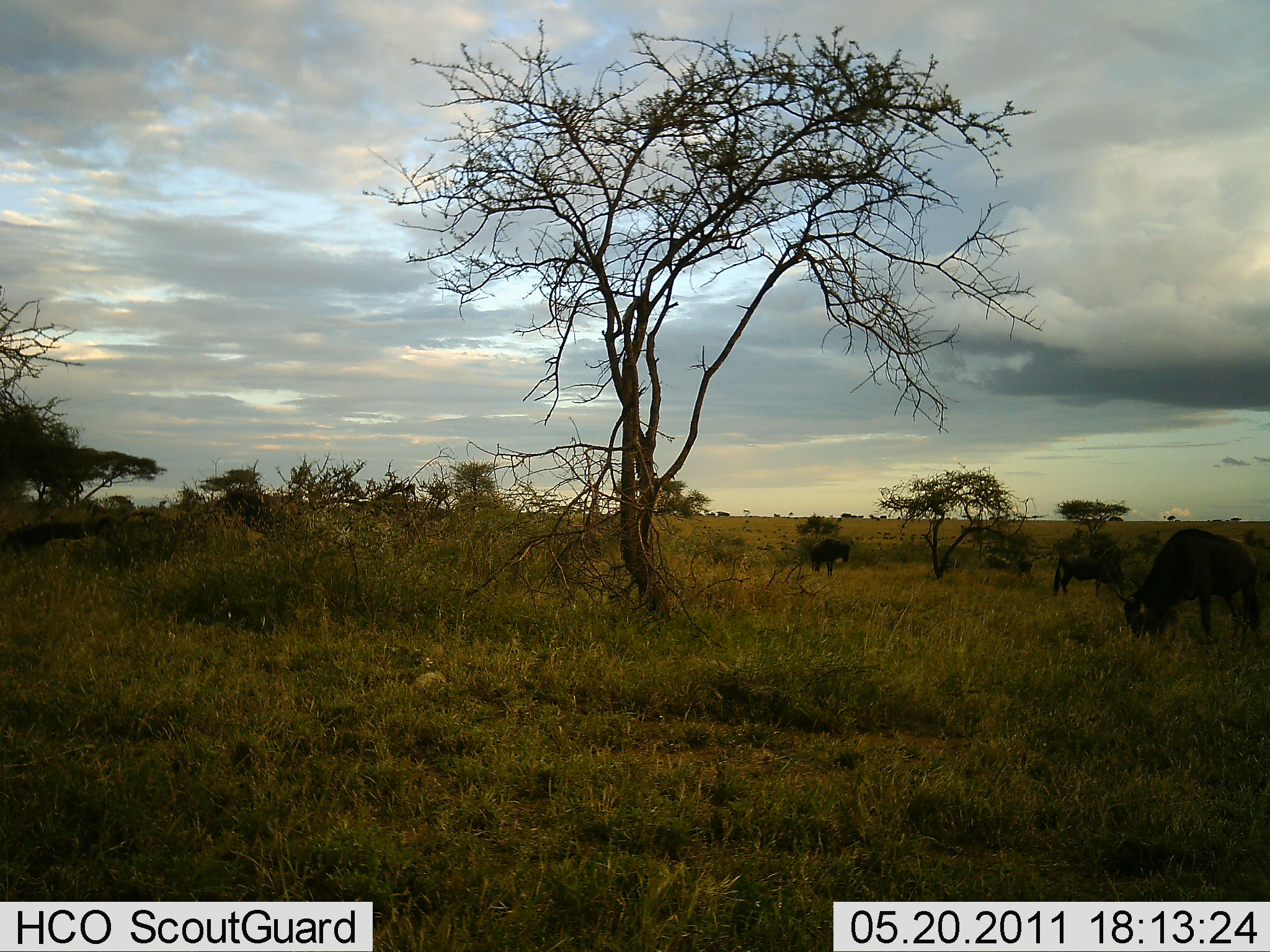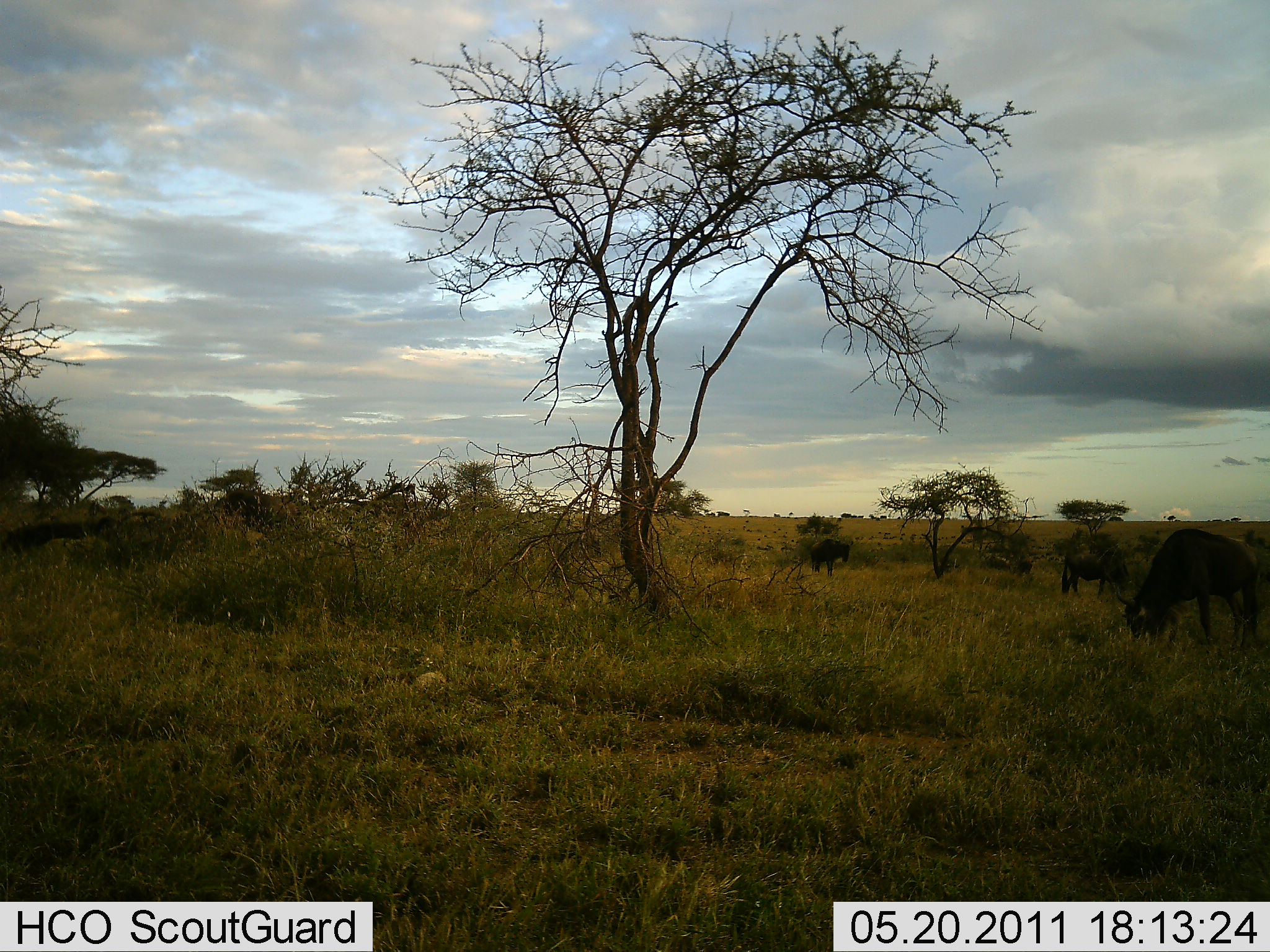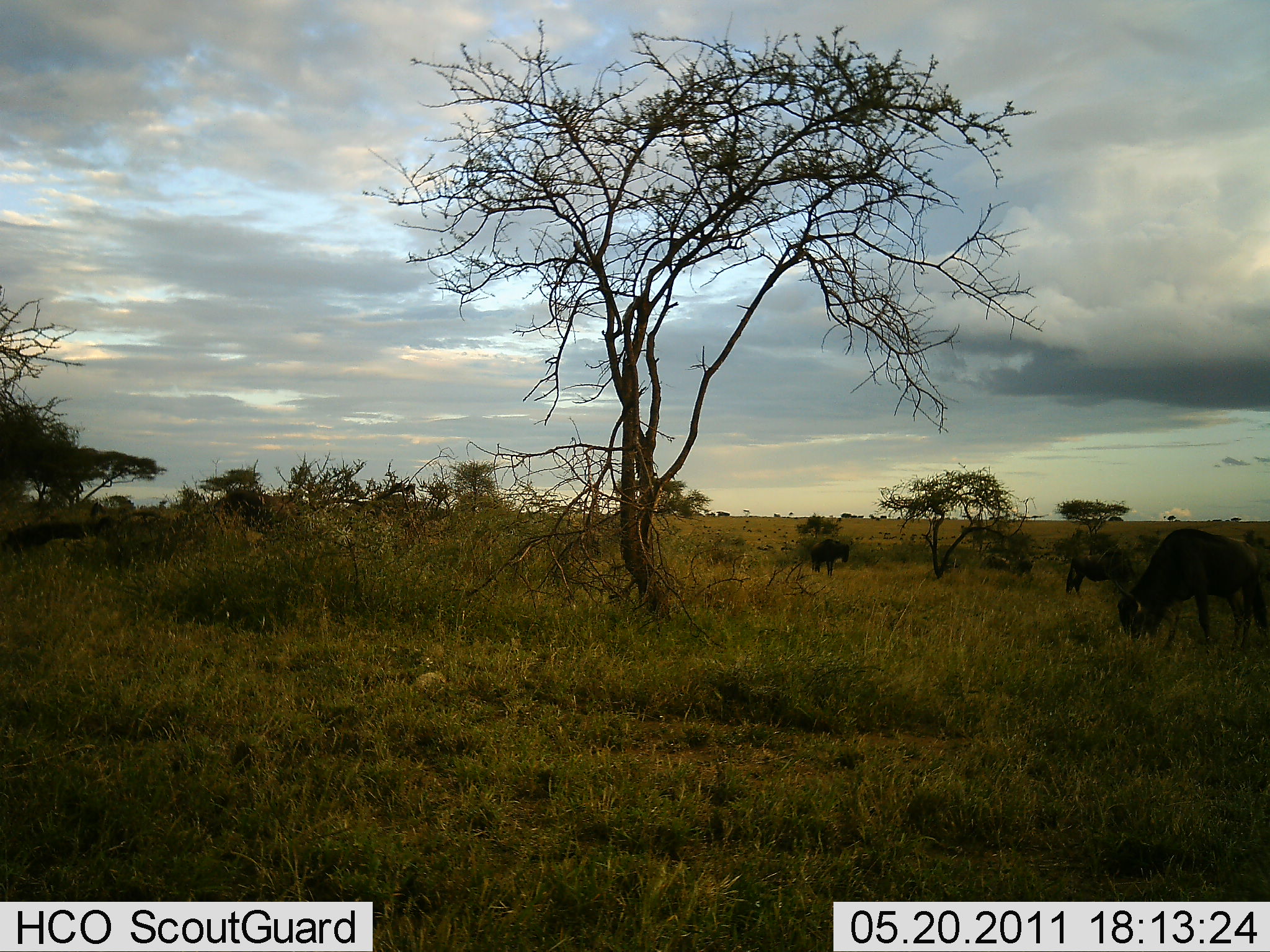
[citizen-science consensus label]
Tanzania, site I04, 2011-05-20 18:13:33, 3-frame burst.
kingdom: Animalia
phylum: Chordata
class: Mammalia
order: Artiodactyla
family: Bovidae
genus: Connochaetes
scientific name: Connochaetes taurinus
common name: blue wildebeest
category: wildebeest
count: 3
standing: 22%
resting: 0%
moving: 0%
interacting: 0%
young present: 0%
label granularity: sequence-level